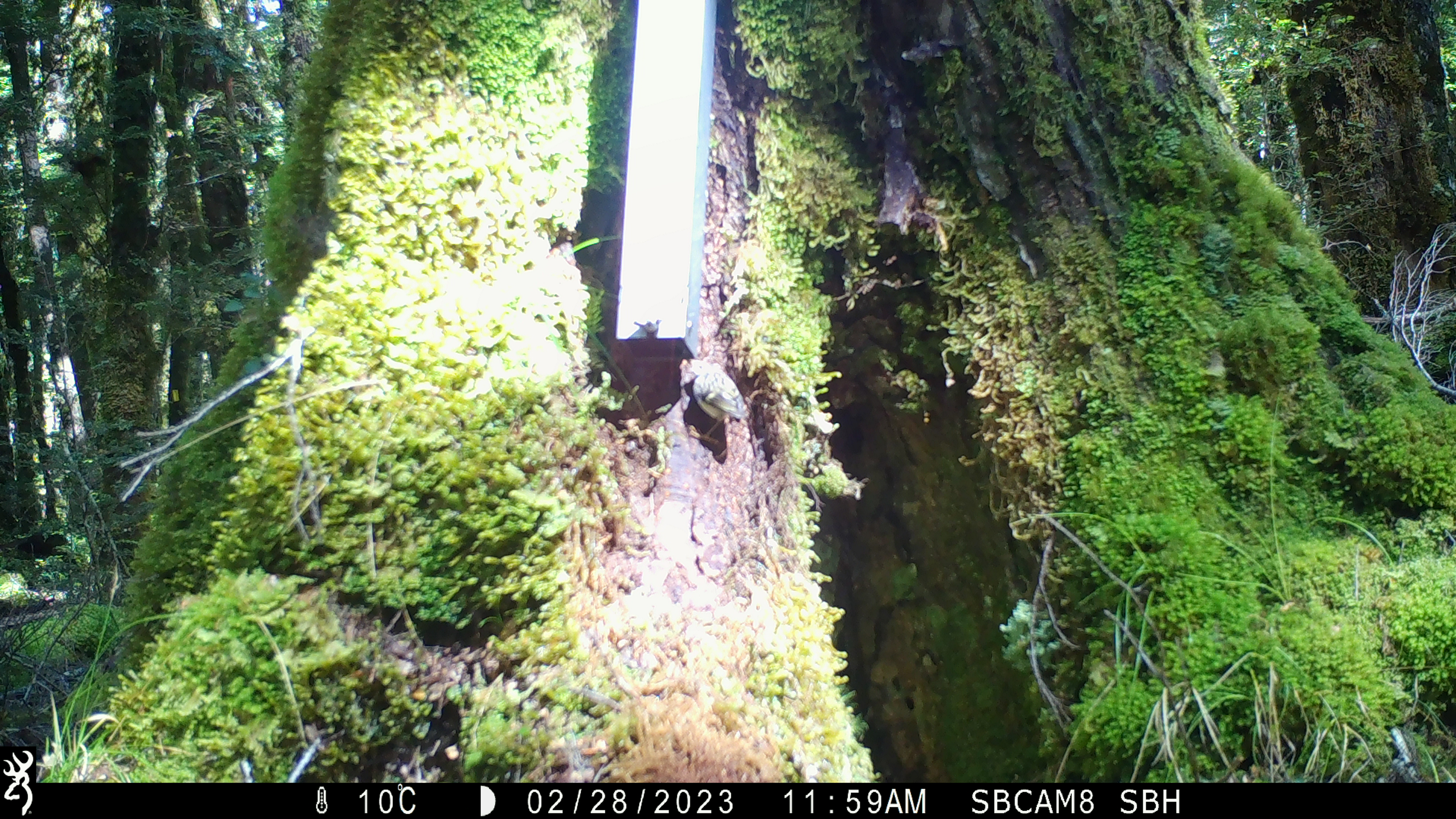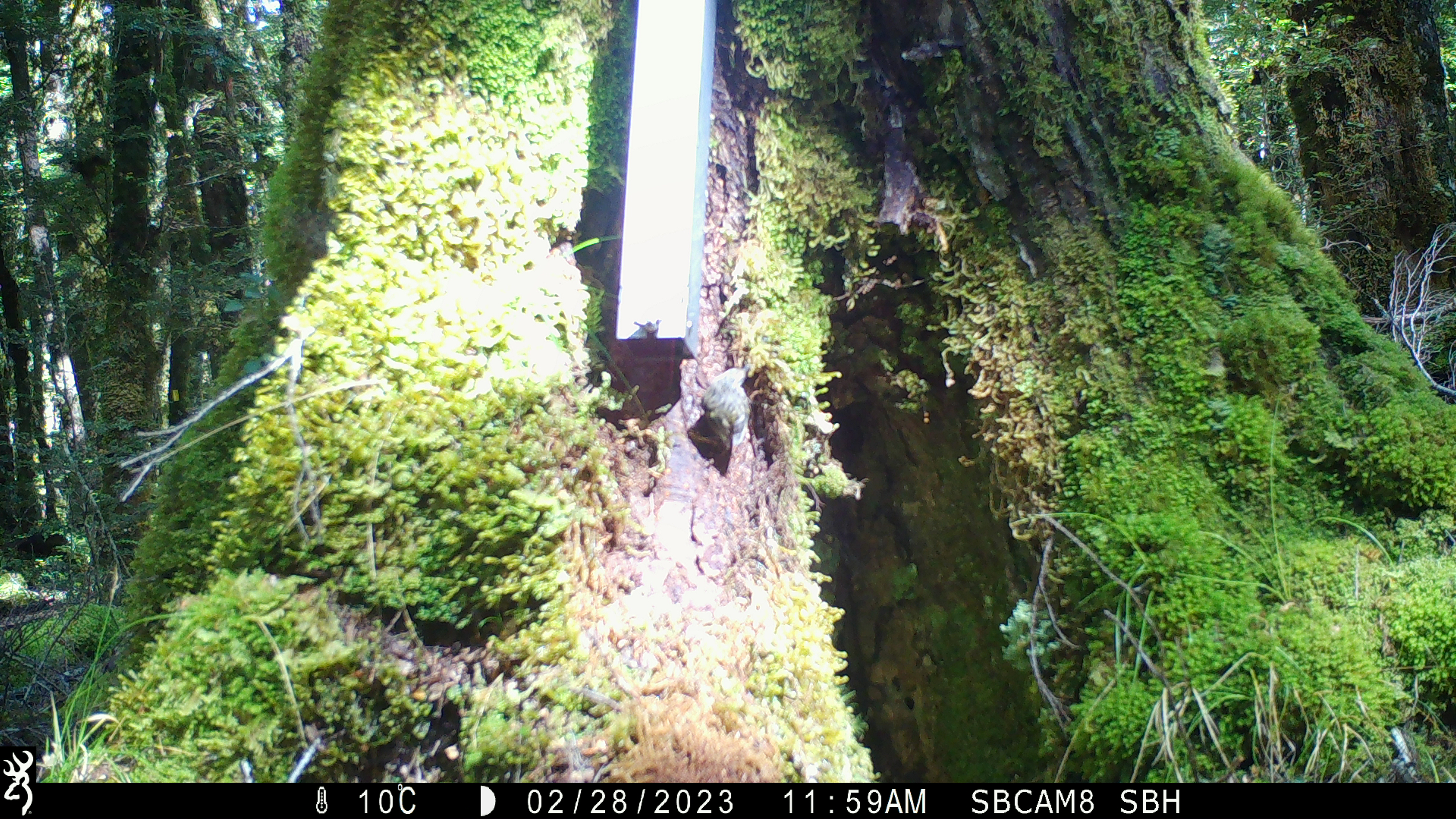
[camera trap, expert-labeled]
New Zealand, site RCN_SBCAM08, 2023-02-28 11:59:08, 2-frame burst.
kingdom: Animalia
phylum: Chordata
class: Aves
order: Passeriformes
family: Acanthisittidae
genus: Acanthisitta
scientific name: Acanthisitta chloris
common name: rifleman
Rifleman (Acanthisitta chloris).